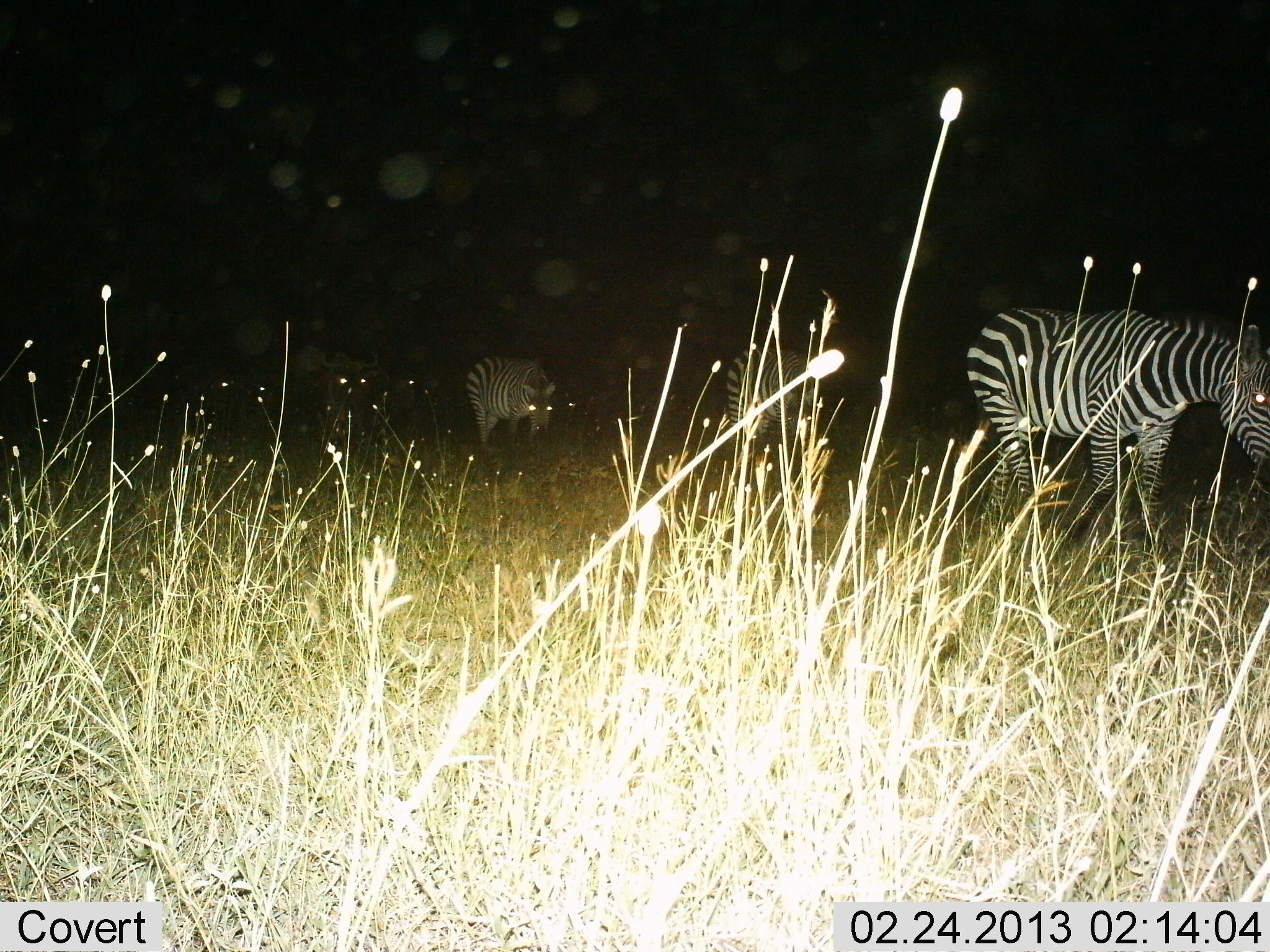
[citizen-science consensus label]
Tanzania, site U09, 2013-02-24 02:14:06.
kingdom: Animalia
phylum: Chordata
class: Mammalia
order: Perissodactyla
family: Equidae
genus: Equus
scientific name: Equus quagga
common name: plains zebra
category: zebra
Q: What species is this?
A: Zebra (plains zebra) (Equus quagga).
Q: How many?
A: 3.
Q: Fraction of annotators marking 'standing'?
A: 34%.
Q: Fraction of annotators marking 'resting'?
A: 0%.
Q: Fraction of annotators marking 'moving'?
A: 55%.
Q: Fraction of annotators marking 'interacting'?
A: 0%.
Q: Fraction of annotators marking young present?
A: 0%.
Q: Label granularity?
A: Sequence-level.